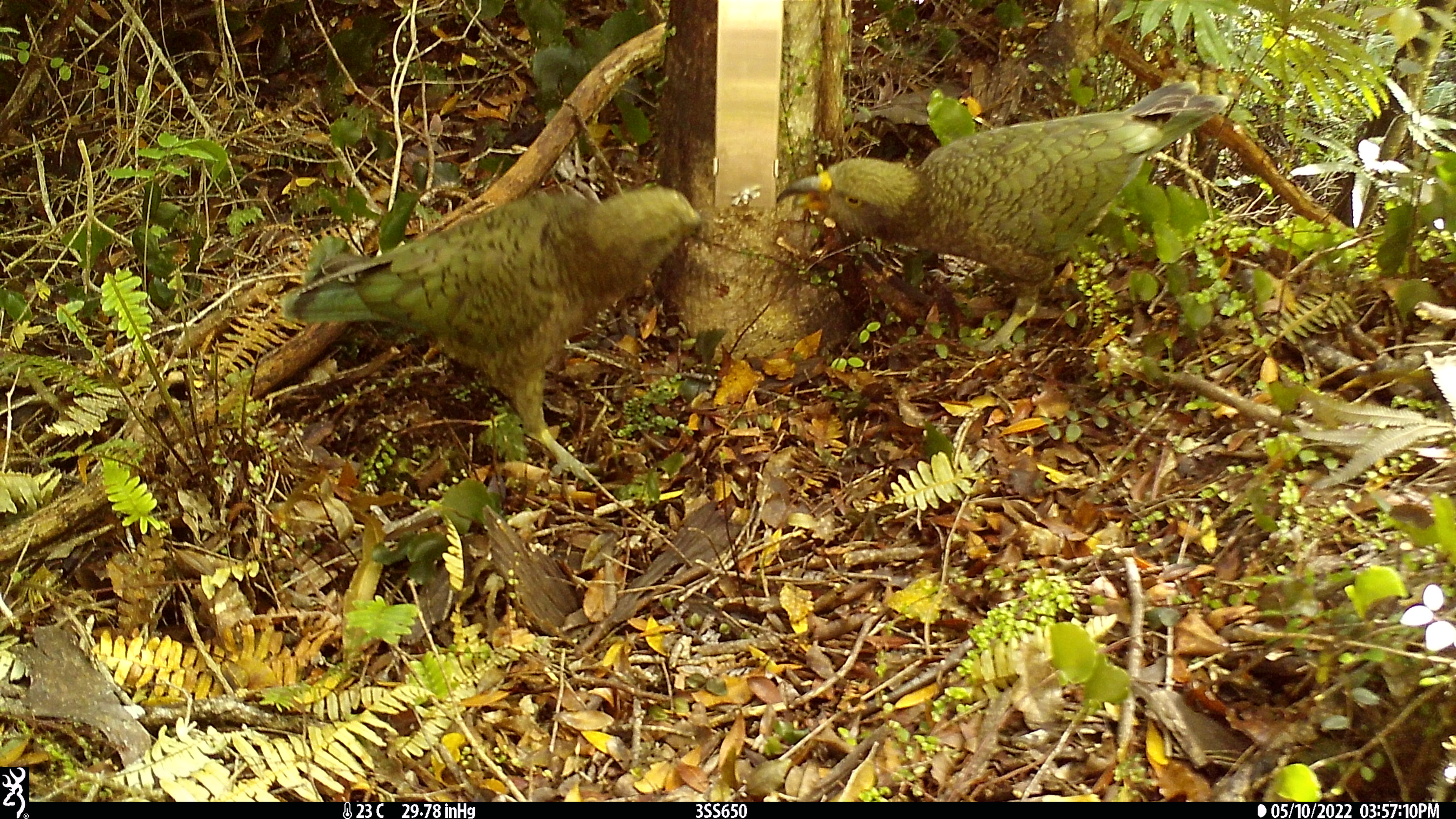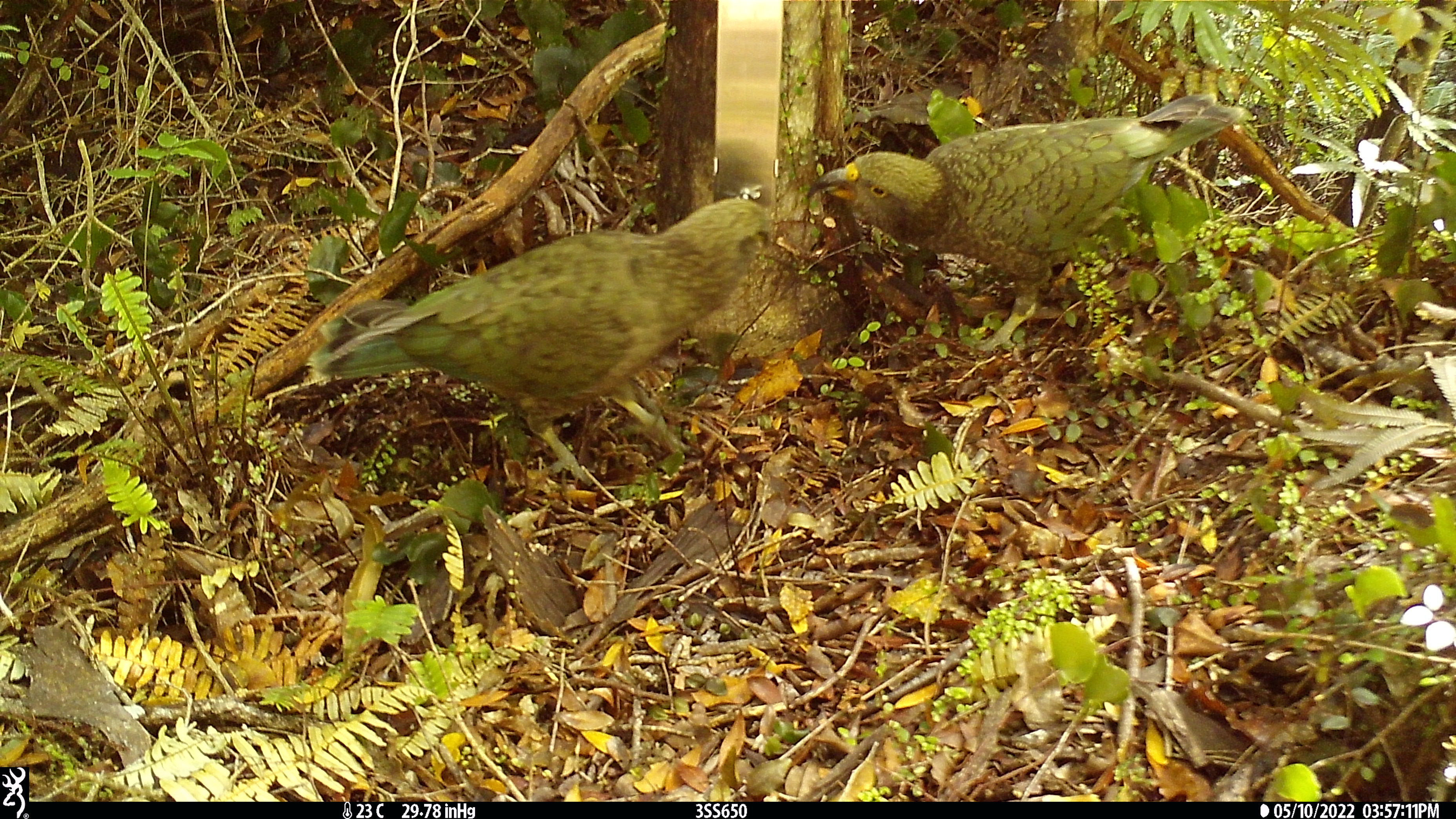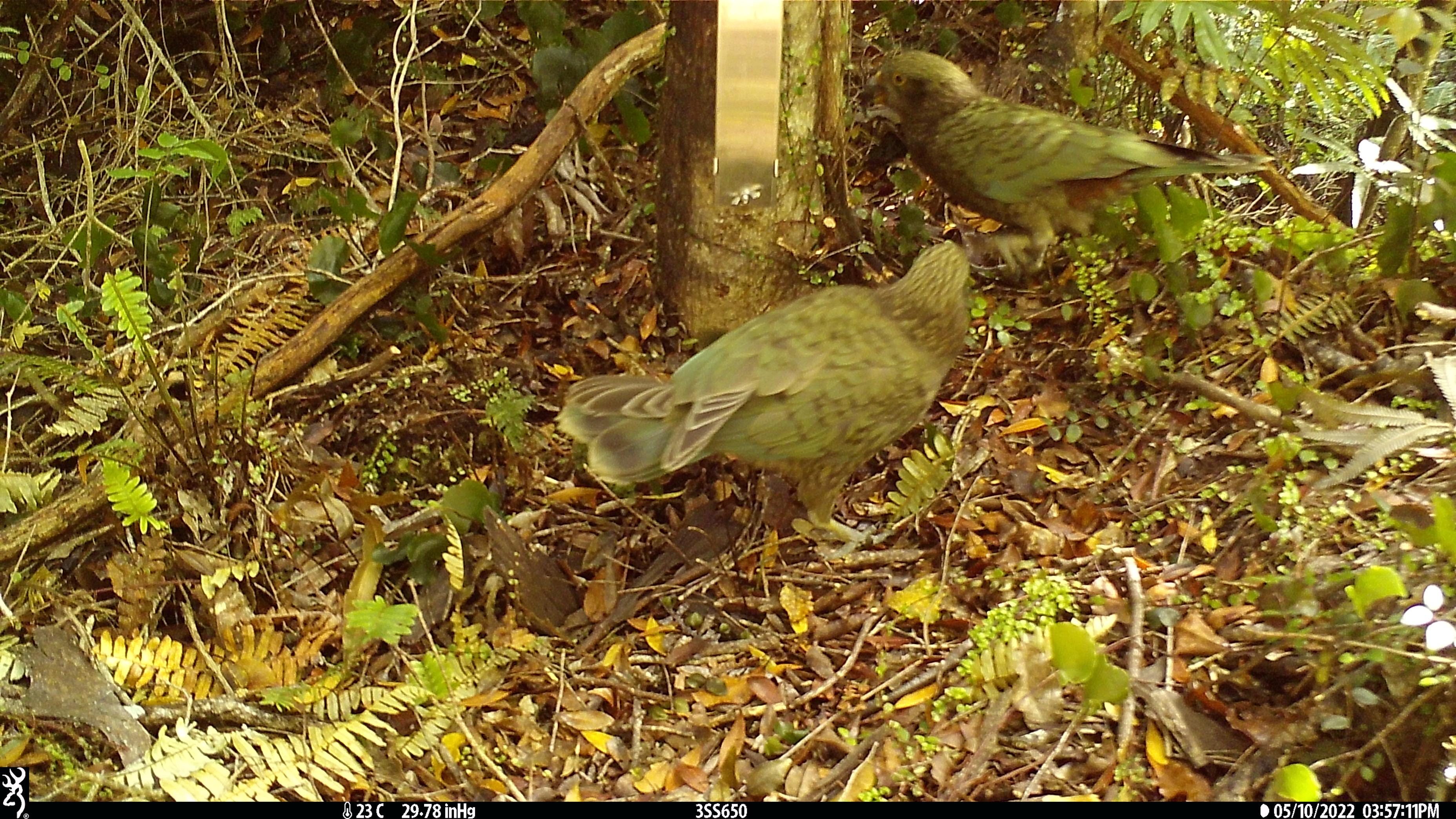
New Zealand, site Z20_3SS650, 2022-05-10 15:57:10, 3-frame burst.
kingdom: Animalia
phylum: Chordata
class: Aves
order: Psittaciformes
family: Strigopidae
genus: Nestor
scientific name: Nestor notabilis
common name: kea